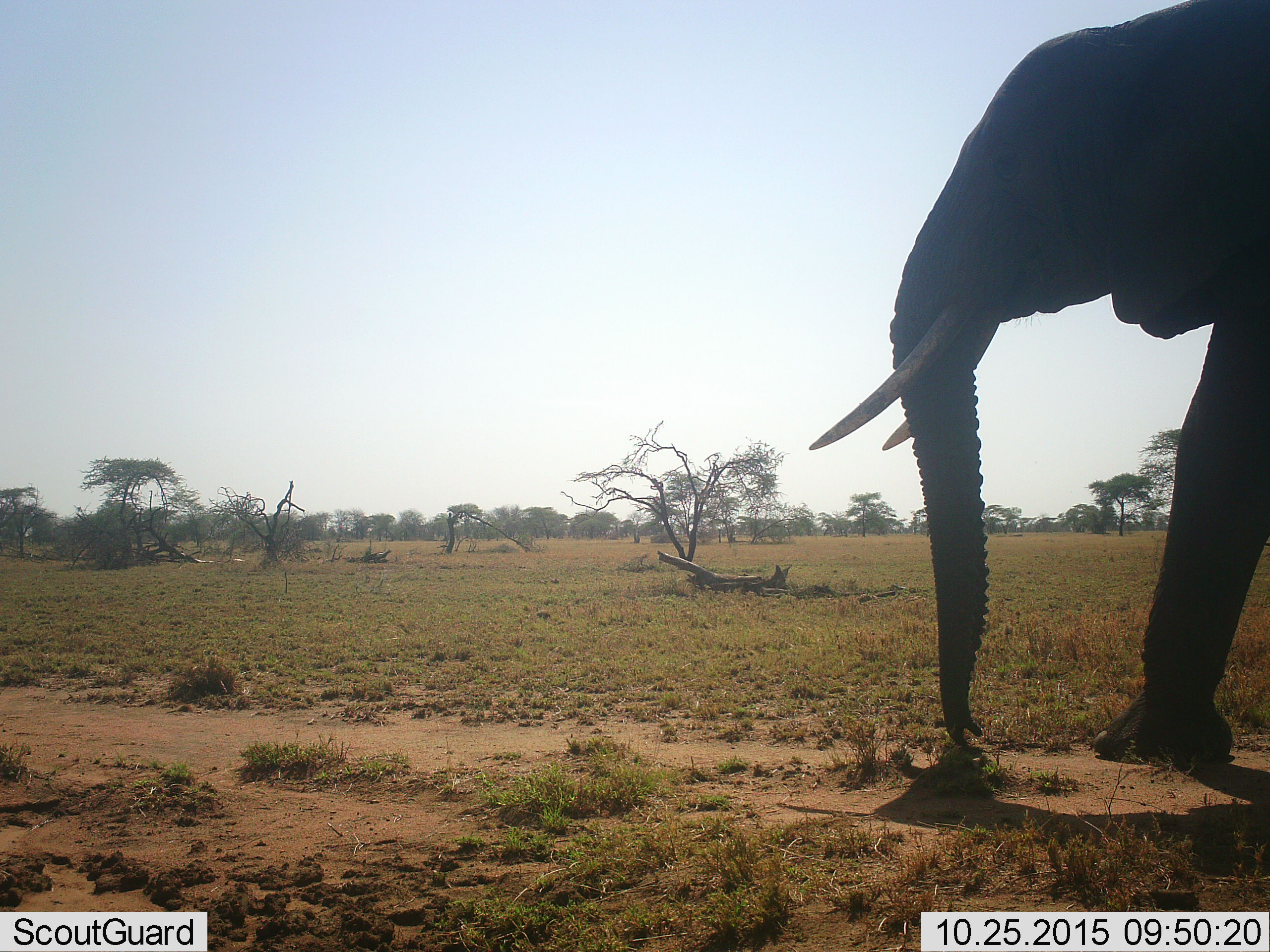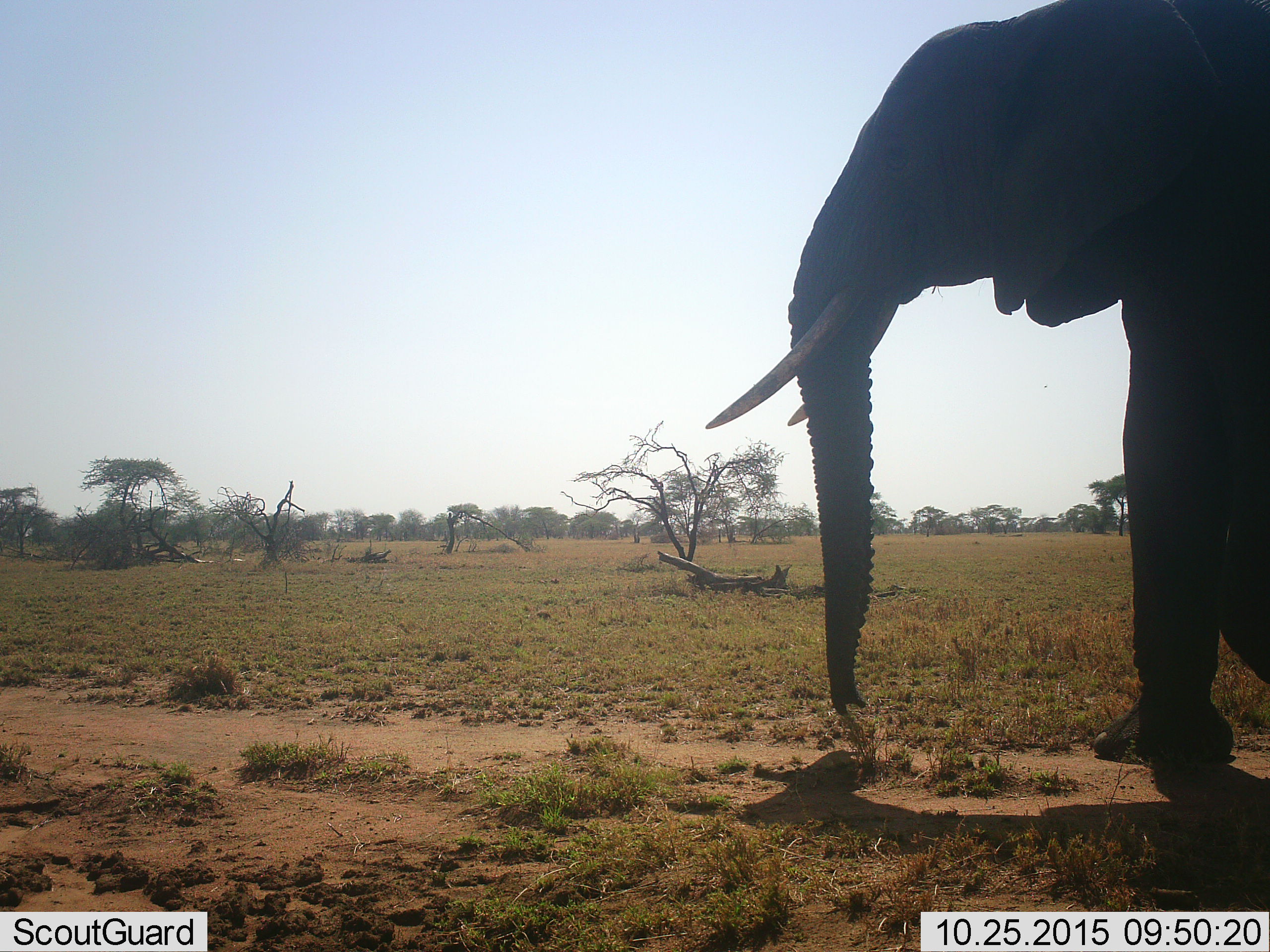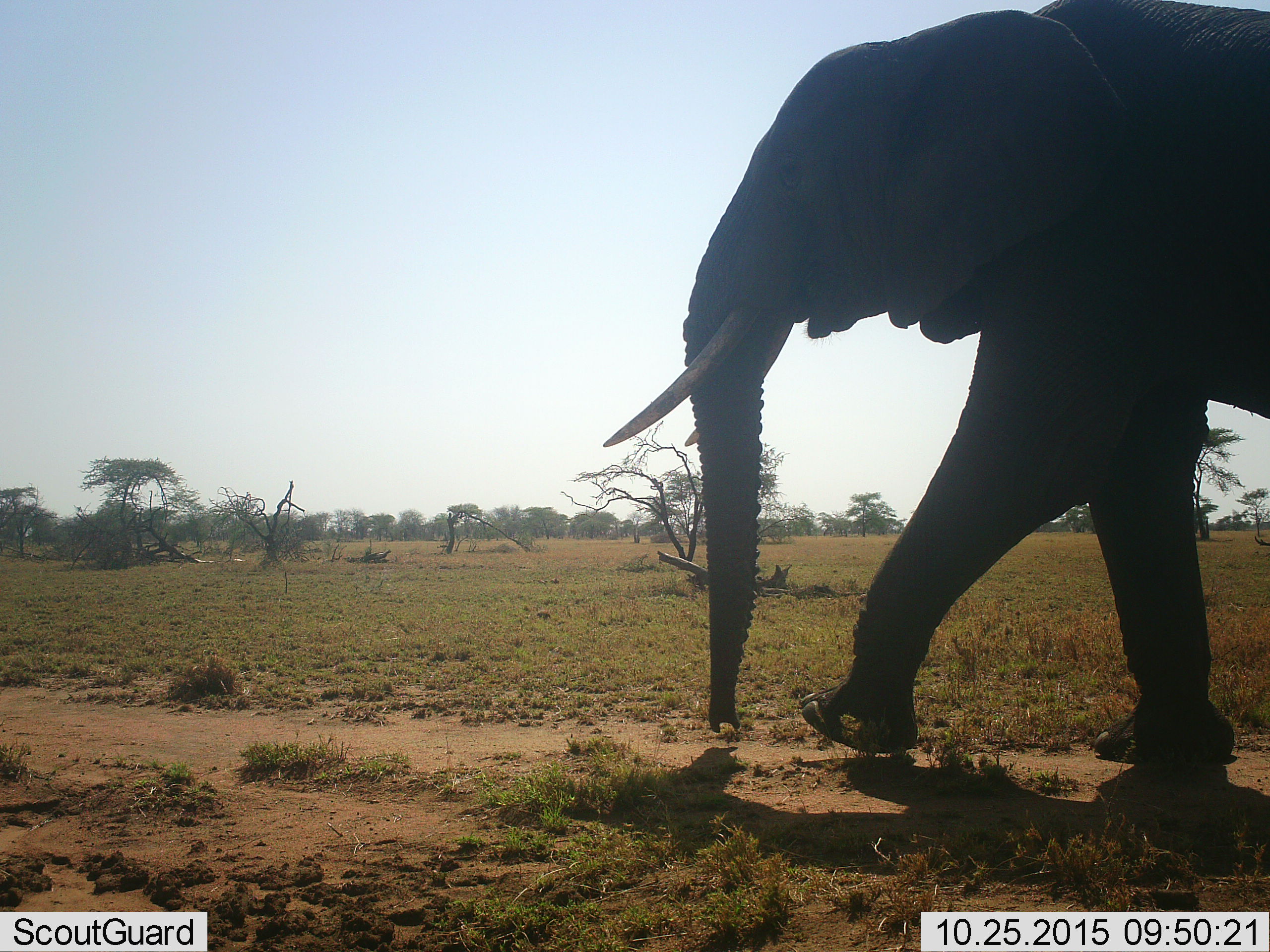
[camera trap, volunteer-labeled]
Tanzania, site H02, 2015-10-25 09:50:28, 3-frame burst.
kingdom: Animalia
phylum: Chordata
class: Mammalia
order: Proboscidea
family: Elephantidae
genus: Loxodonta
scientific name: Loxodonta africana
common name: african bush elephant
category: elephant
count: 1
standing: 30%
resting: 0%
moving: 80%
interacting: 0%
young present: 0%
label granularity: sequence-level